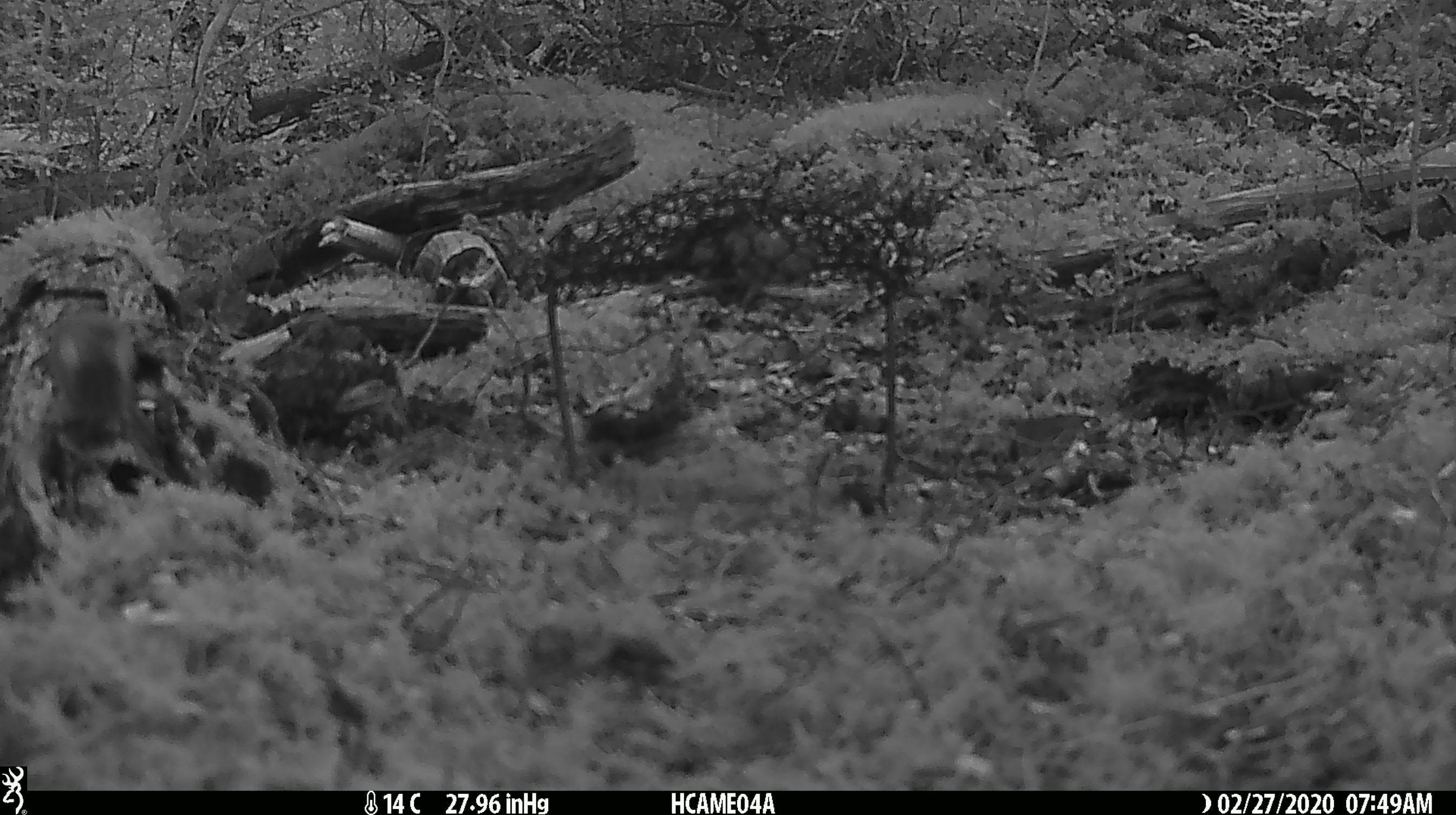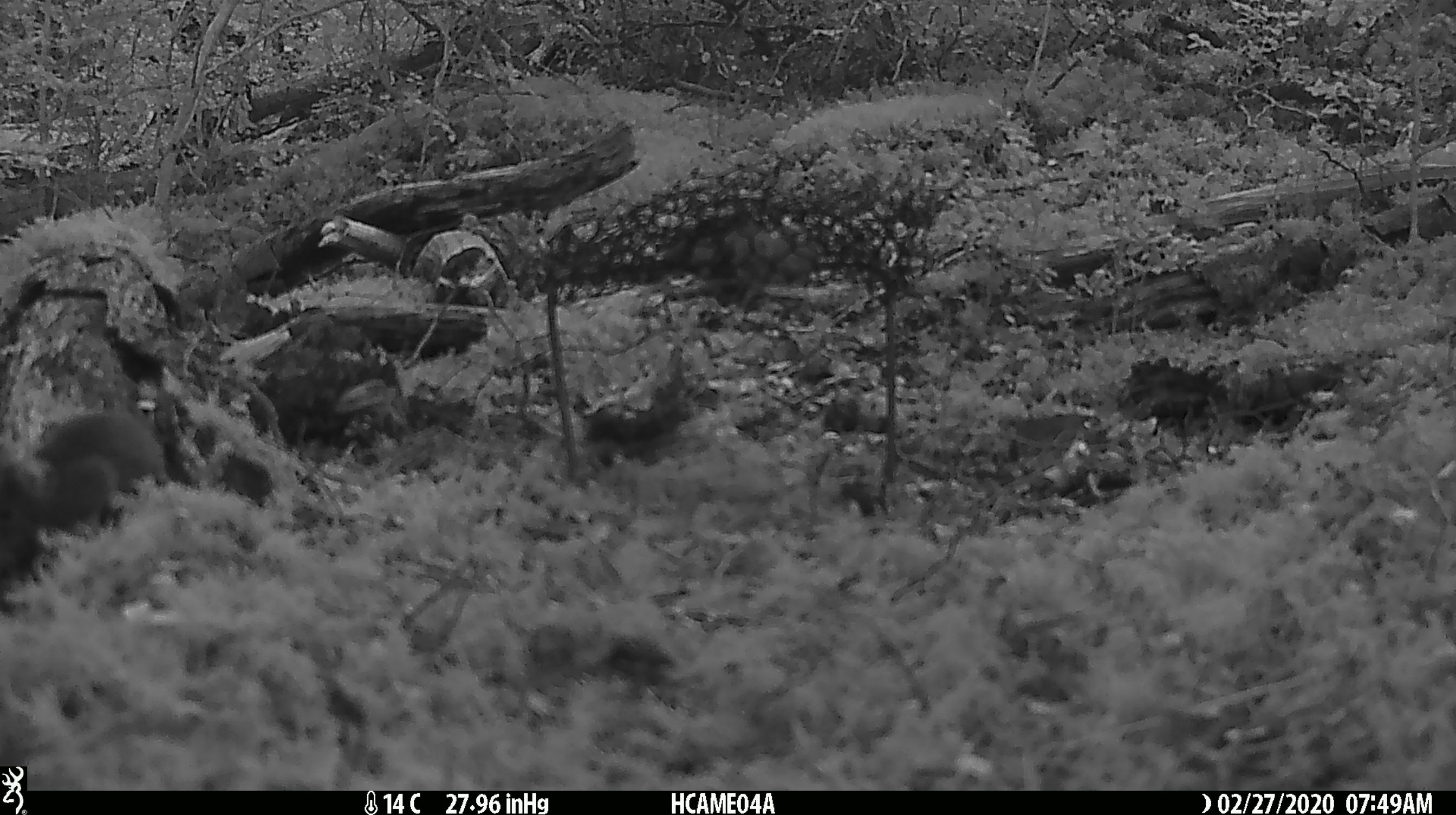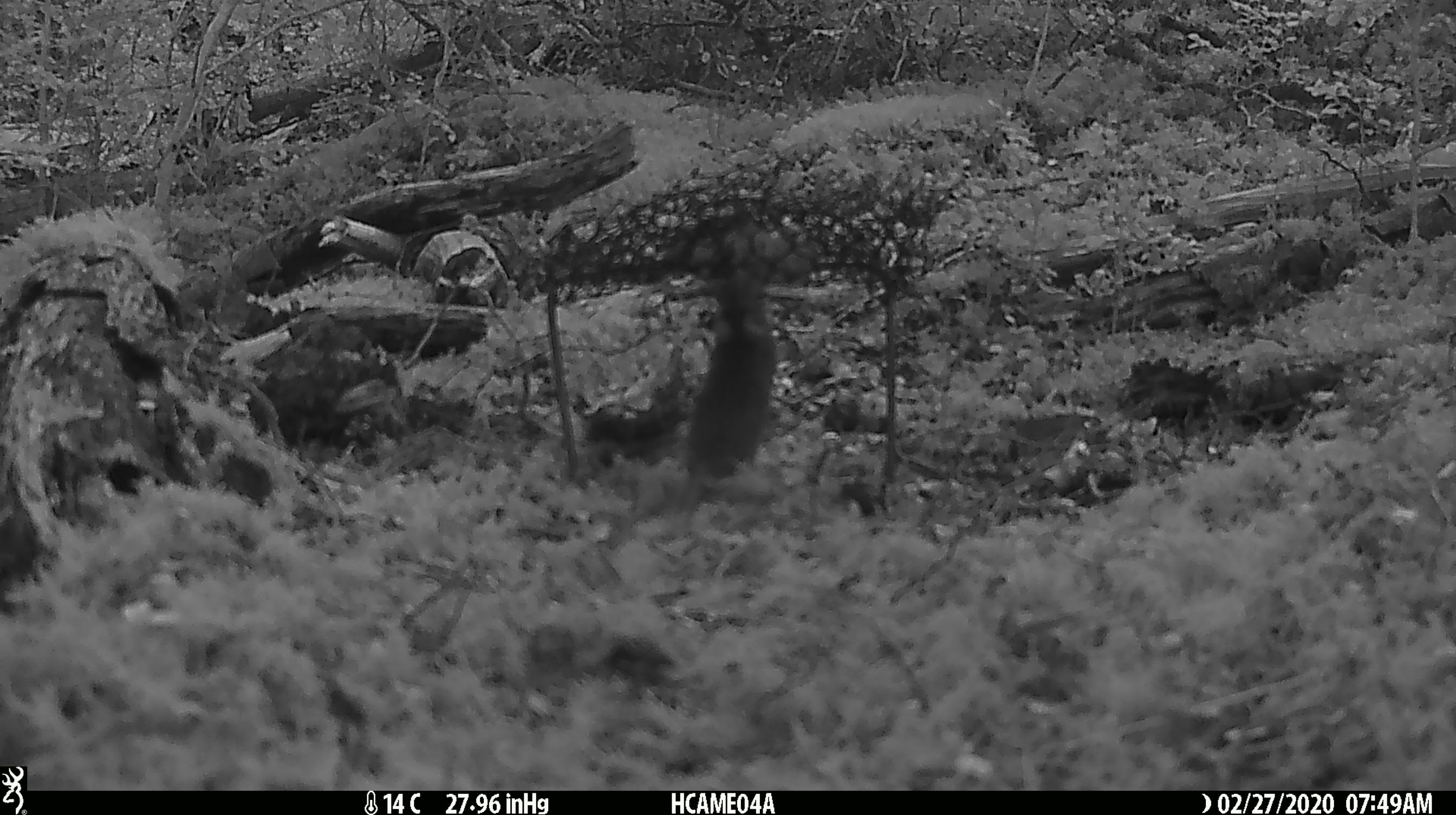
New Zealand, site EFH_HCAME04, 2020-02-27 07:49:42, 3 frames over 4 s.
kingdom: Animalia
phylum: Chordata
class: Mammalia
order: Rodentia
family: Muridae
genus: Mus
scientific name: Mus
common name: mouse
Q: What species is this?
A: Mouse (Mus).